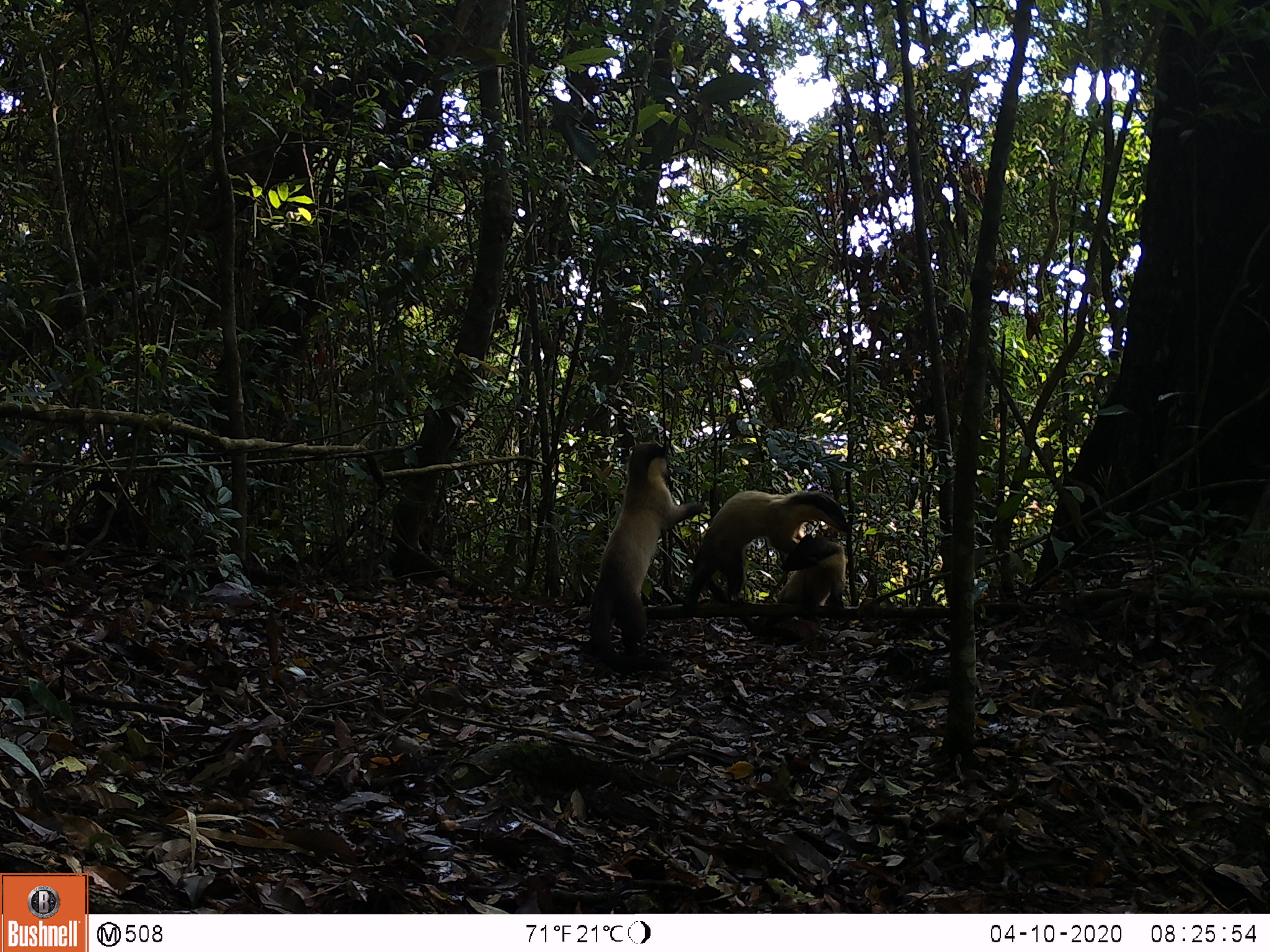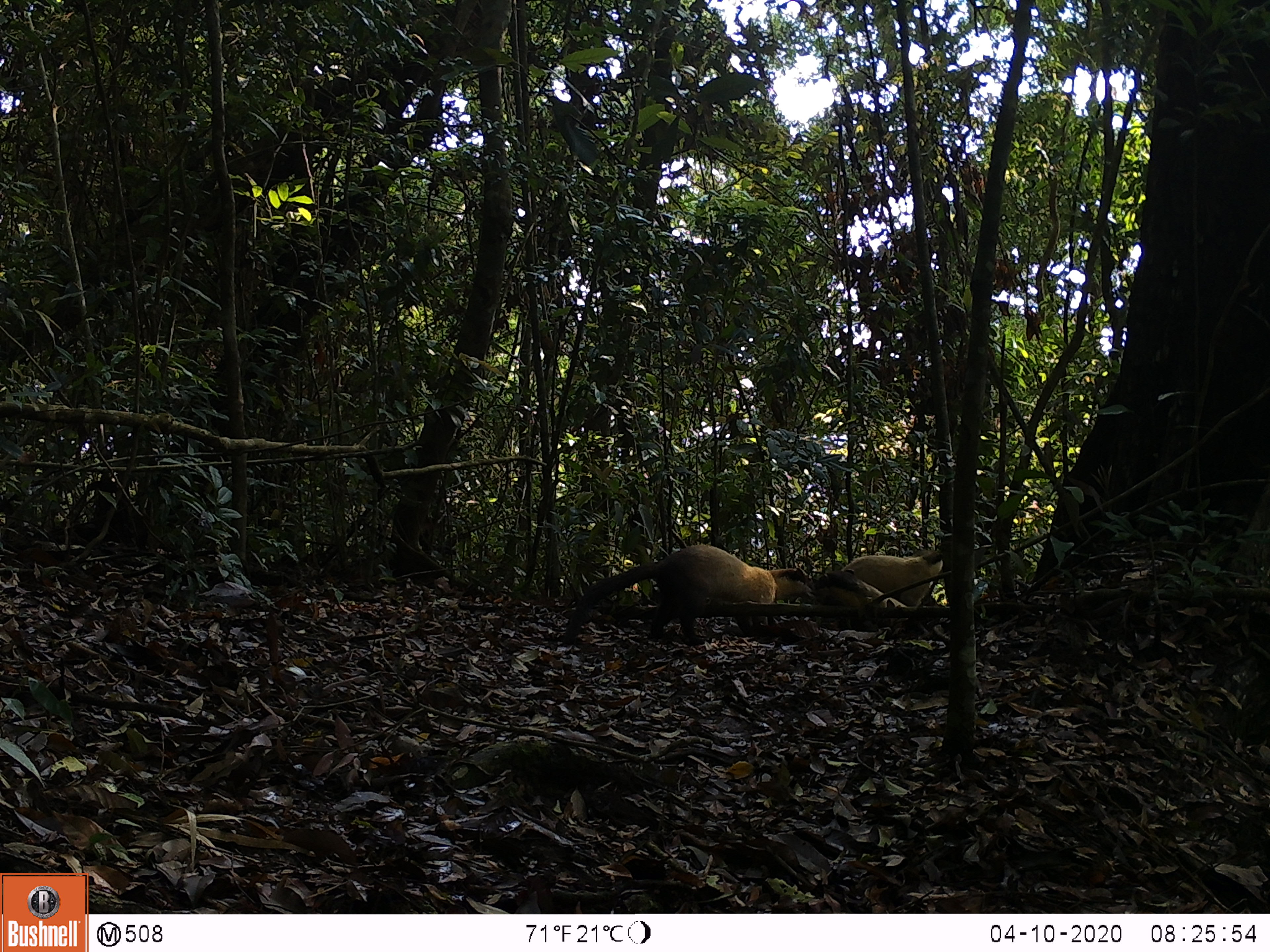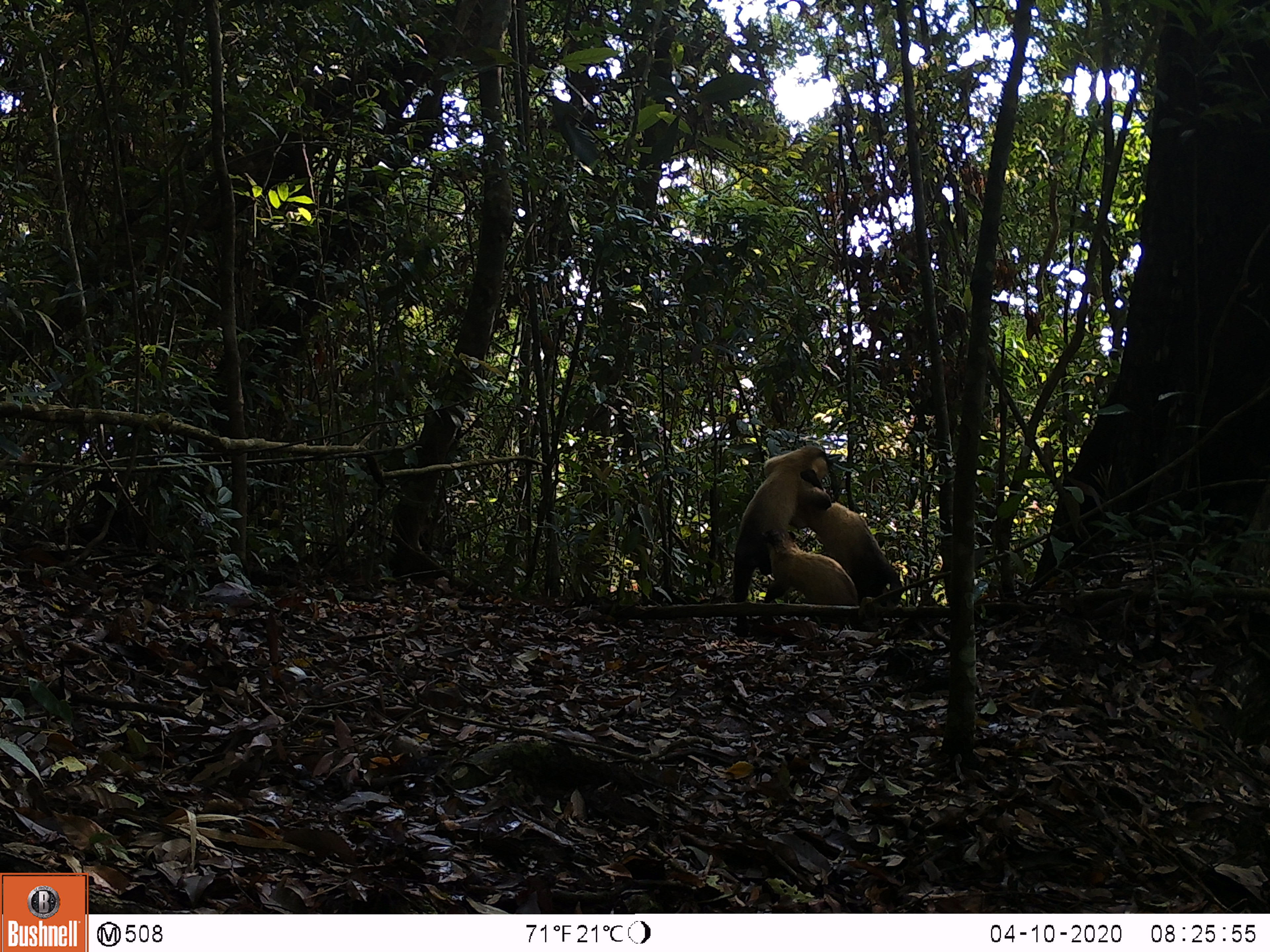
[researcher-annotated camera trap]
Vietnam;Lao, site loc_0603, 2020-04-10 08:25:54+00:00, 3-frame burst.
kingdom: Animalia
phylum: Chordata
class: Mammalia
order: Carnivora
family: Mustelidae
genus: Martes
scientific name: Martes flavigula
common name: yellow-throated marten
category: yellow throated marten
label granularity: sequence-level